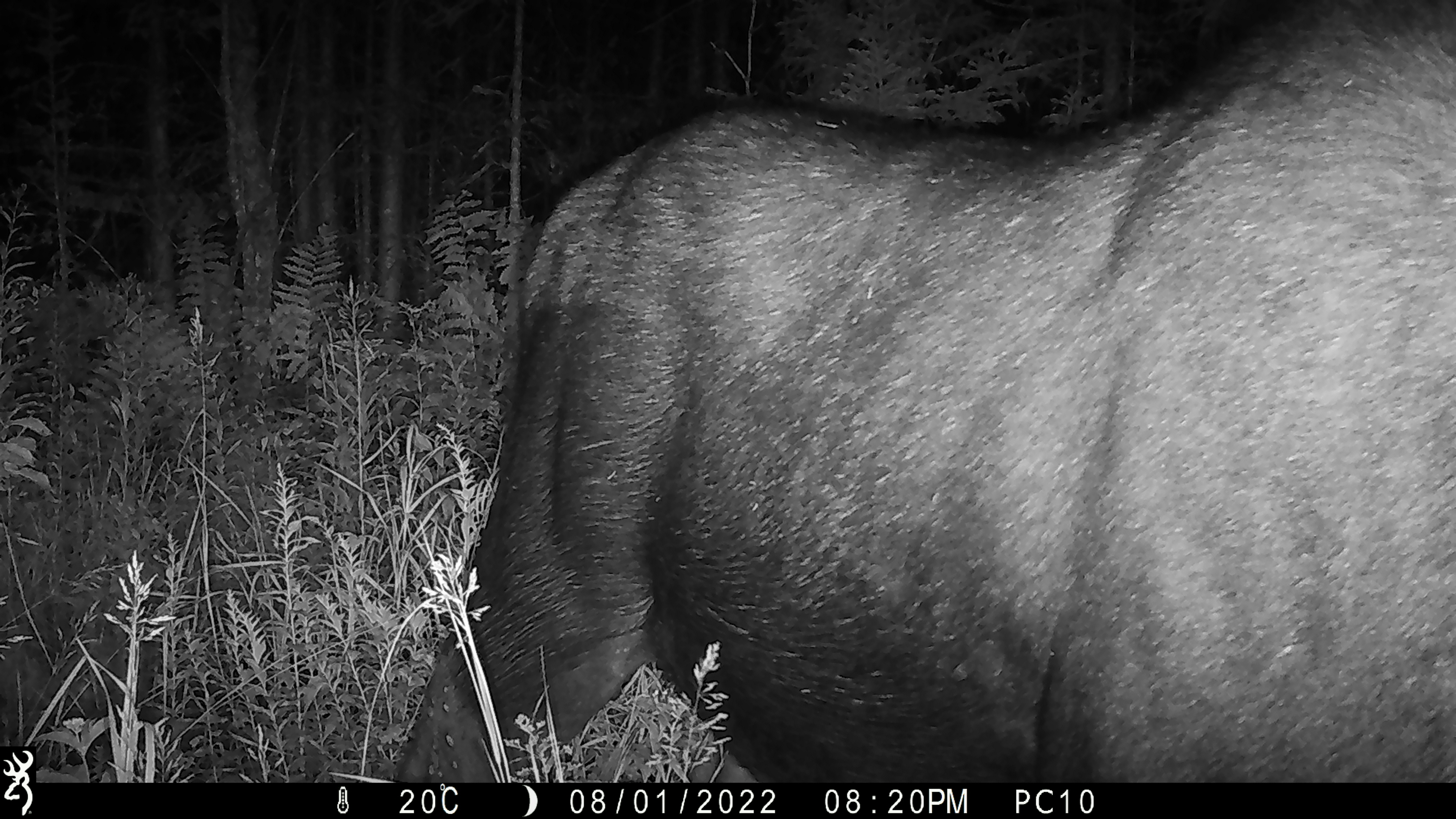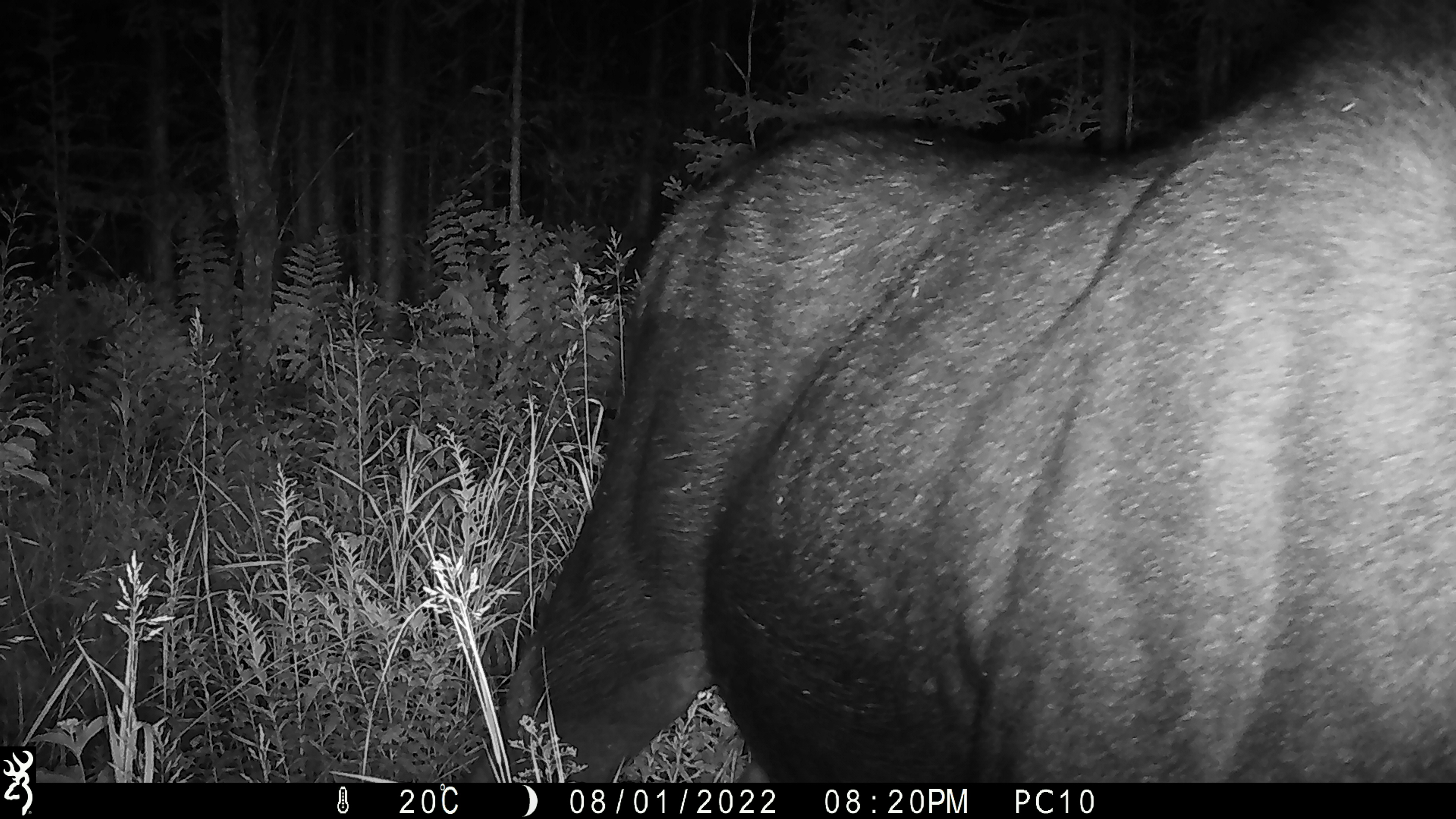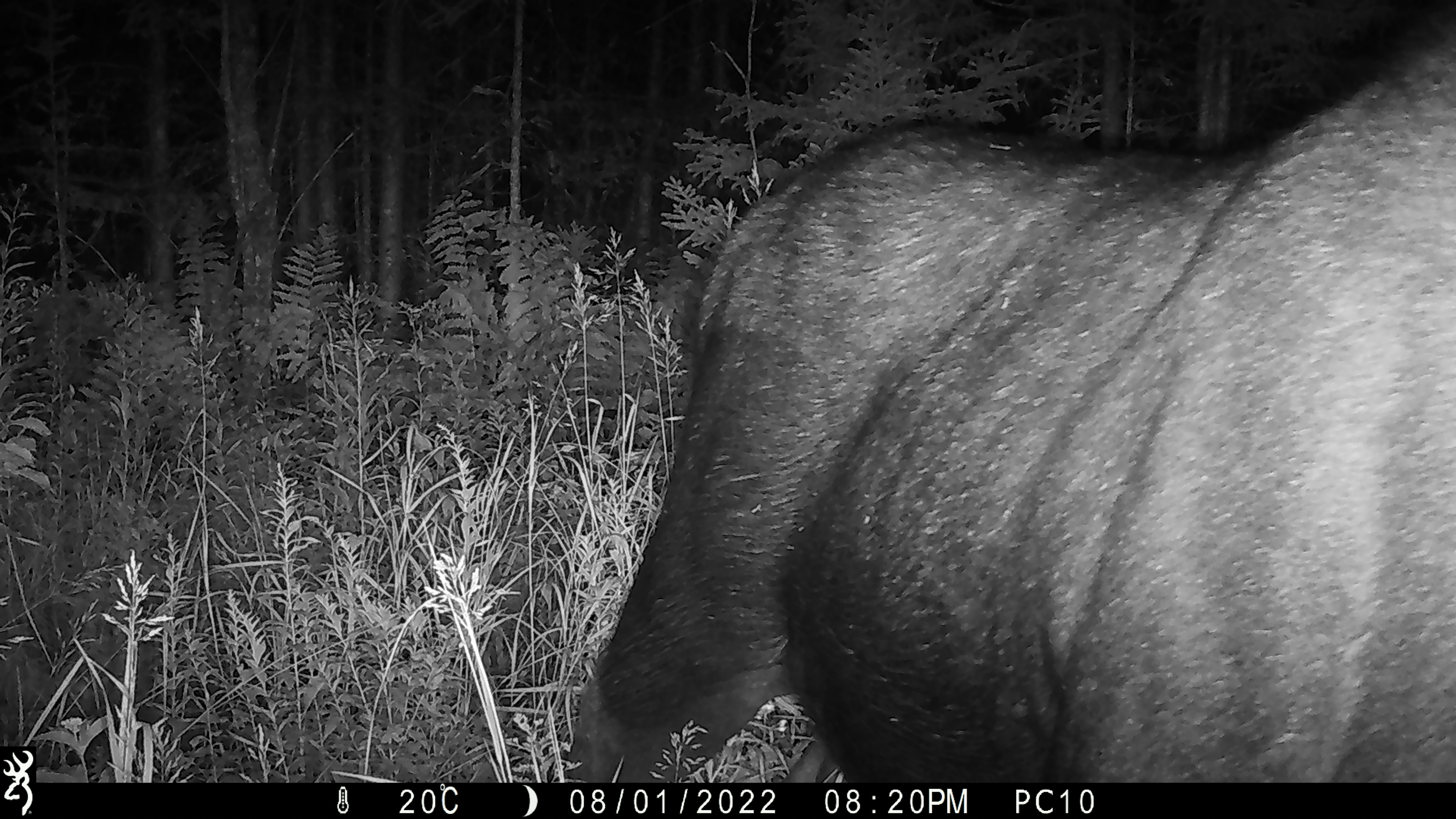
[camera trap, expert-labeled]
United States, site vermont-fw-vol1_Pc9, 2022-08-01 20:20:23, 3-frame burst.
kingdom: Animalia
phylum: Chordata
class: Mammalia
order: Artiodactyla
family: Cervidae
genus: Alces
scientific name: Alces alces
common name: moose